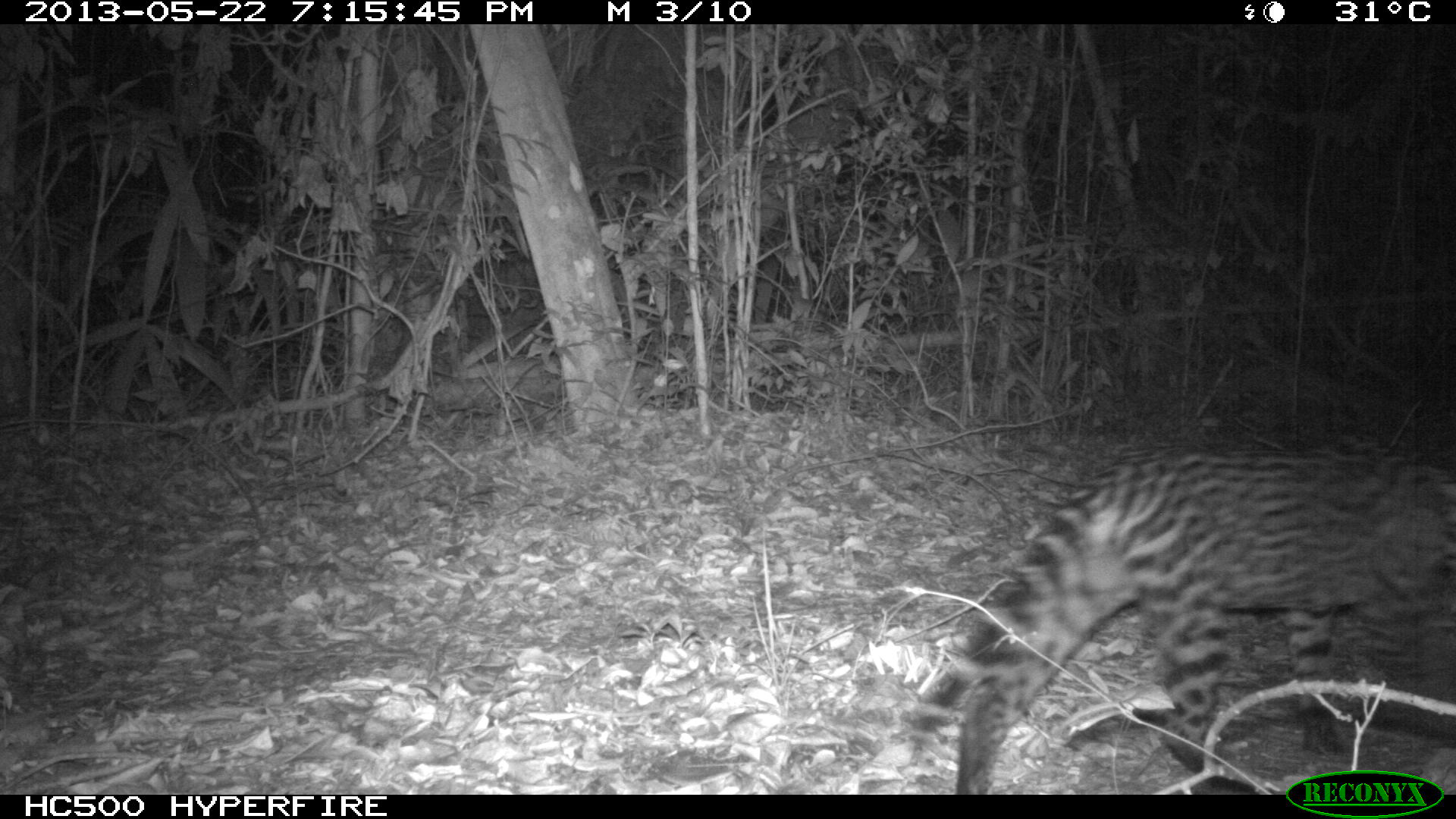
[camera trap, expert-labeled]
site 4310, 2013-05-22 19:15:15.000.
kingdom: Animalia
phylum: Chordata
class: Mammalia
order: Carnivora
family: Felidae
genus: Leopardus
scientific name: Leopardus pardalis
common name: ocelot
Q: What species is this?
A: Leopardus pardalis (ocelot).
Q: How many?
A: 1.